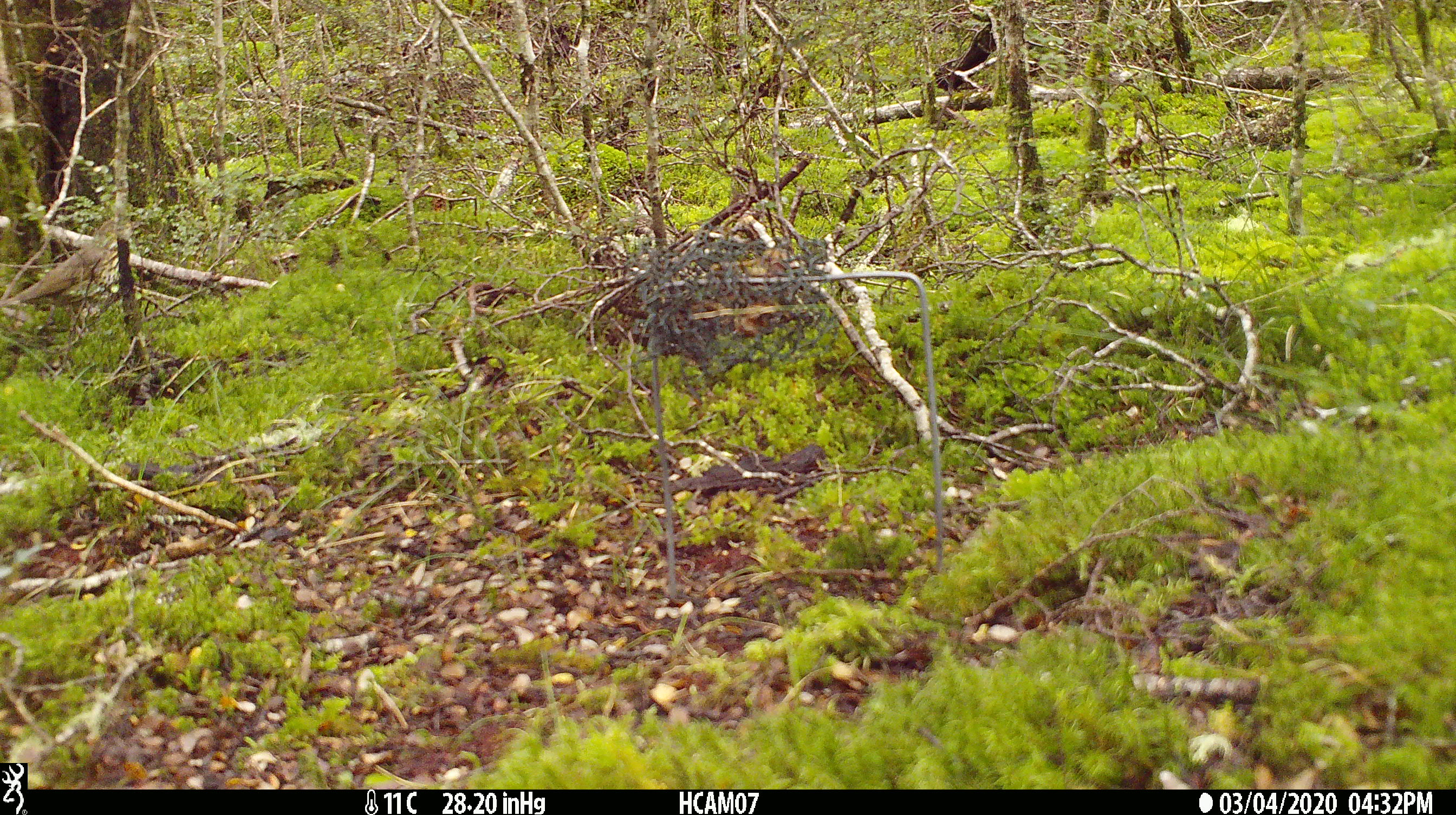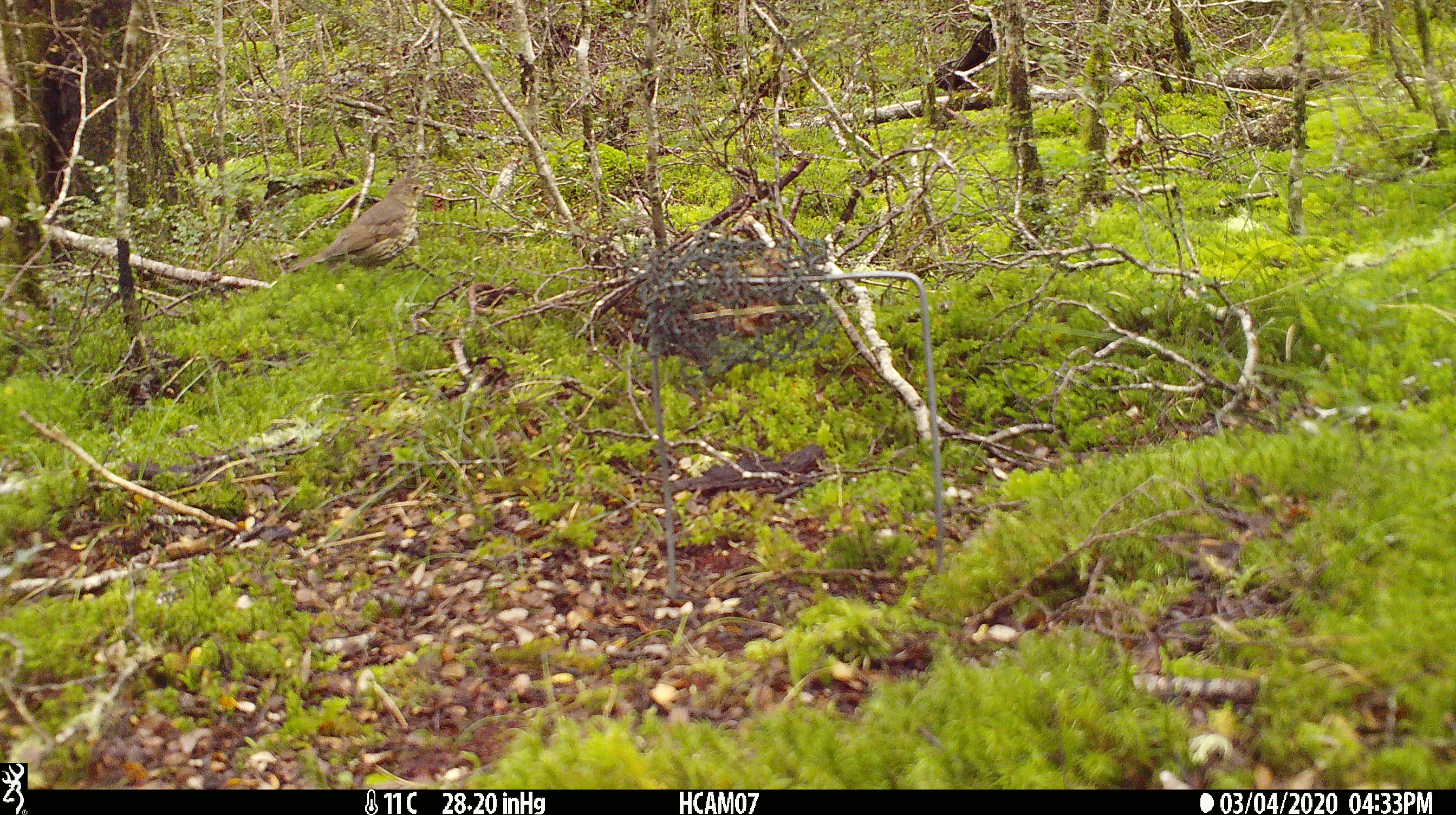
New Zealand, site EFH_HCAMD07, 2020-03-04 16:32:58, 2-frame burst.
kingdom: Animalia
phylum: Chordata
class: Aves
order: Passeriformes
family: Turdidae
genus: Turdus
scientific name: Turdus philomelos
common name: song thrush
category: thrush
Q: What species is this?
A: Thrush (song thrush) (Turdus philomelos).